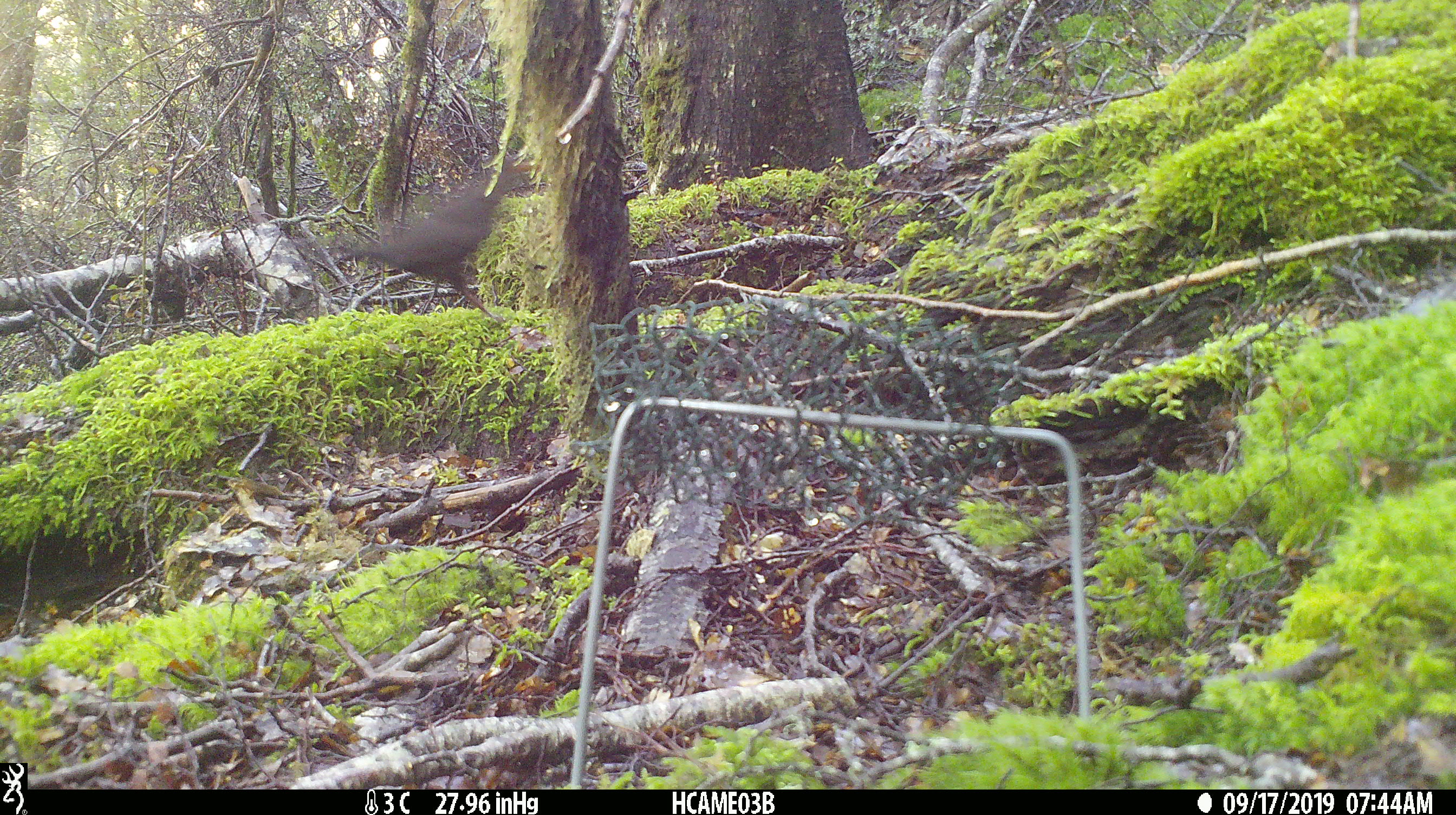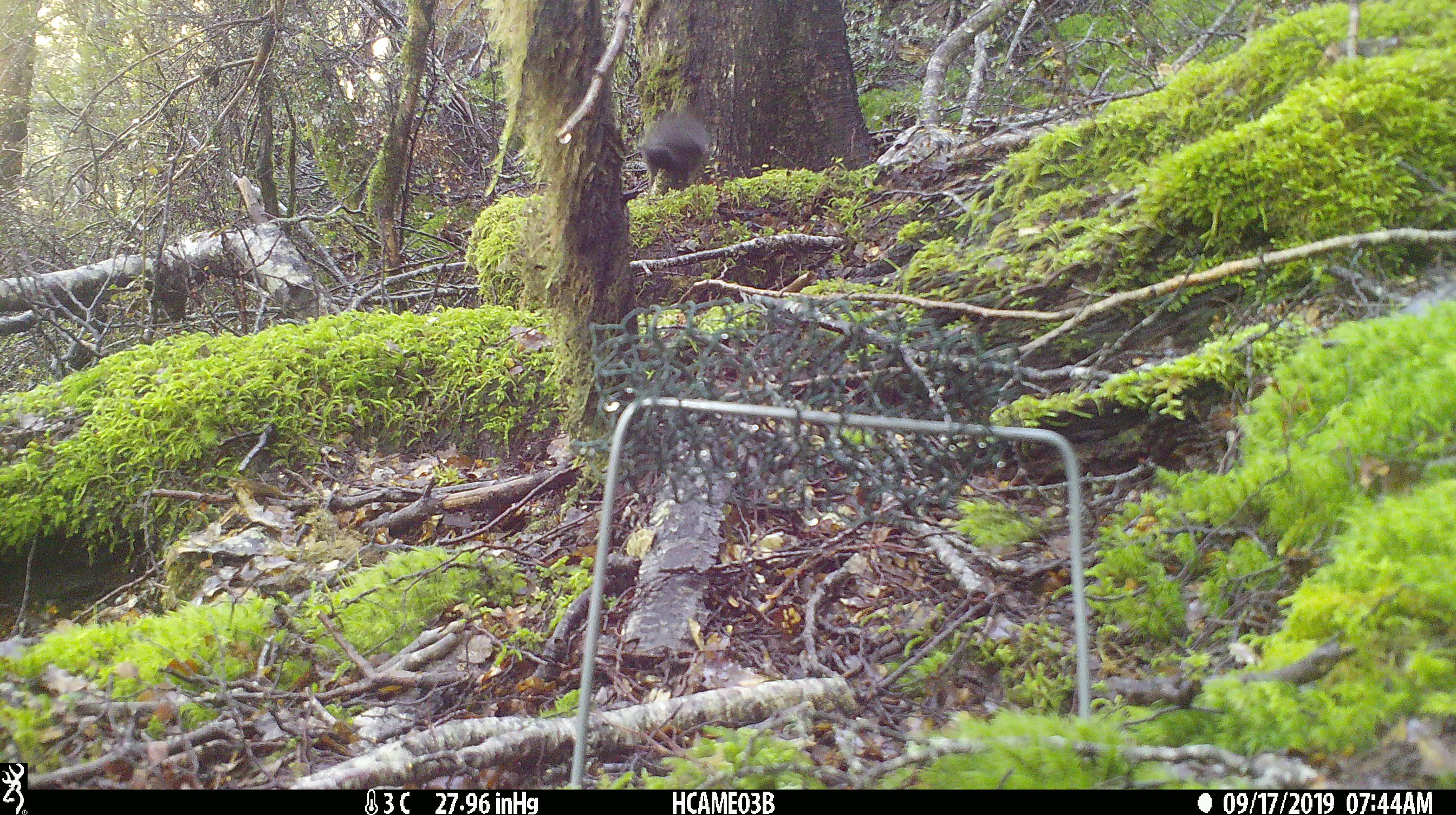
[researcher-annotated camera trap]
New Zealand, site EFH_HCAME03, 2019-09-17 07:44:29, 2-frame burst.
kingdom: Animalia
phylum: Chordata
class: Aves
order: Passeriformes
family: Turdidae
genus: Turdus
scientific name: Turdus merula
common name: eurasian blackbird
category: blackbird